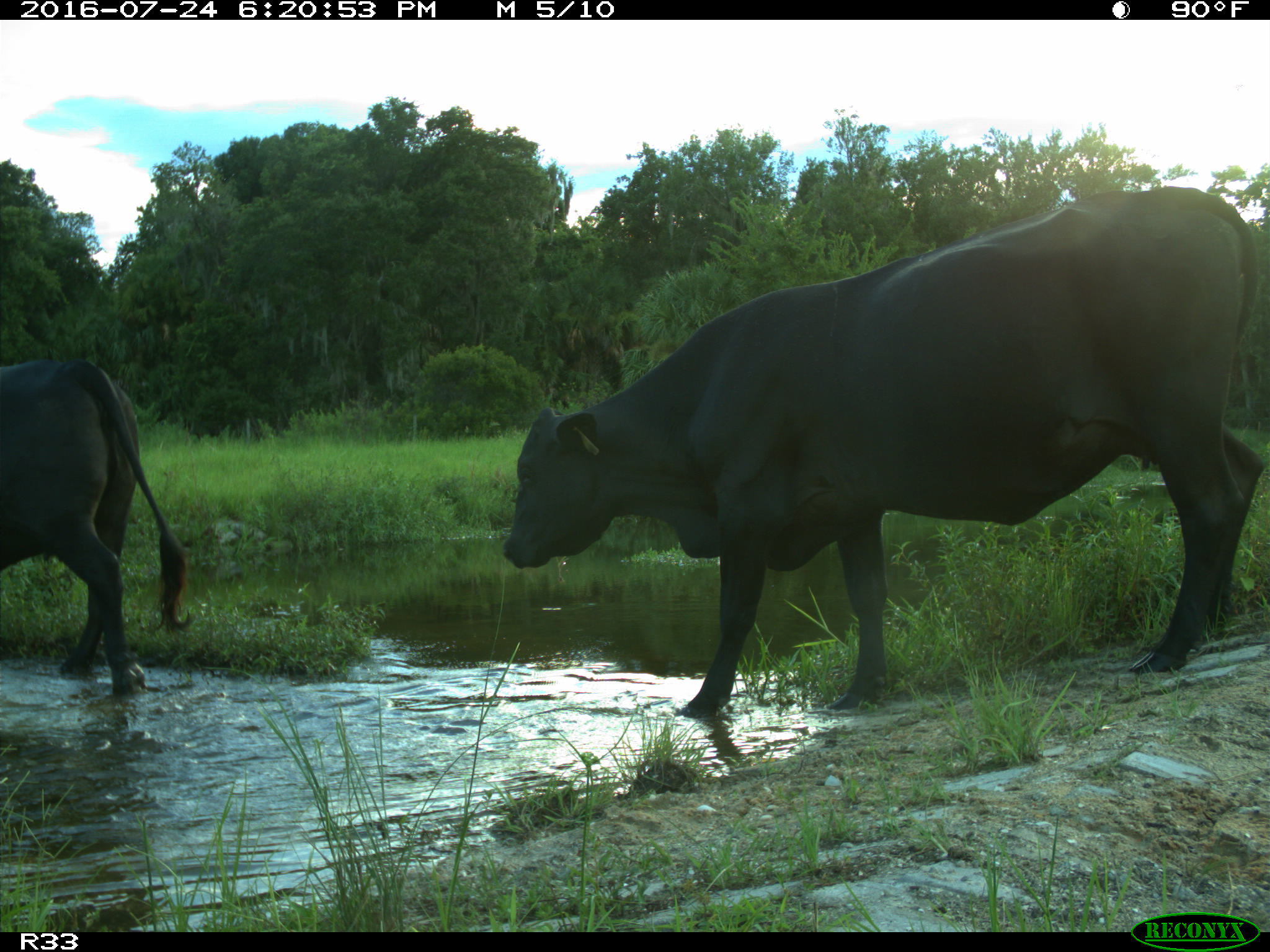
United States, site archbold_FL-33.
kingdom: Animalia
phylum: Chordata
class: Mammalia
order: Artiodactyla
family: Bovidae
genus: Bos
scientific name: Bos taurus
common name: domestic cow